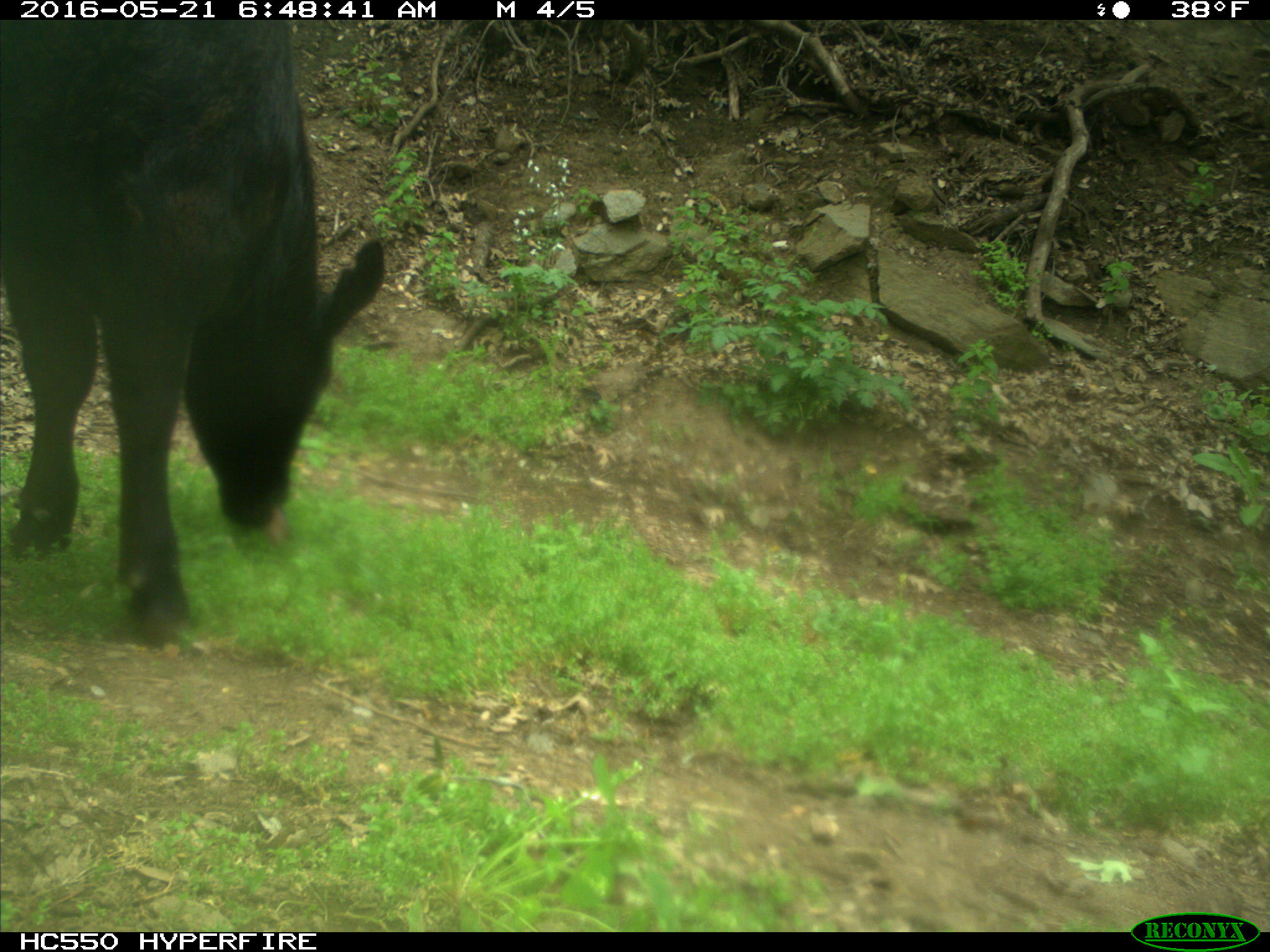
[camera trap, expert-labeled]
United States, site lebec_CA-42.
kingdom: Animalia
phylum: Chordata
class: Mammalia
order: Artiodactyla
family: Bovidae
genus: Bos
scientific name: Bos taurus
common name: domestic cow